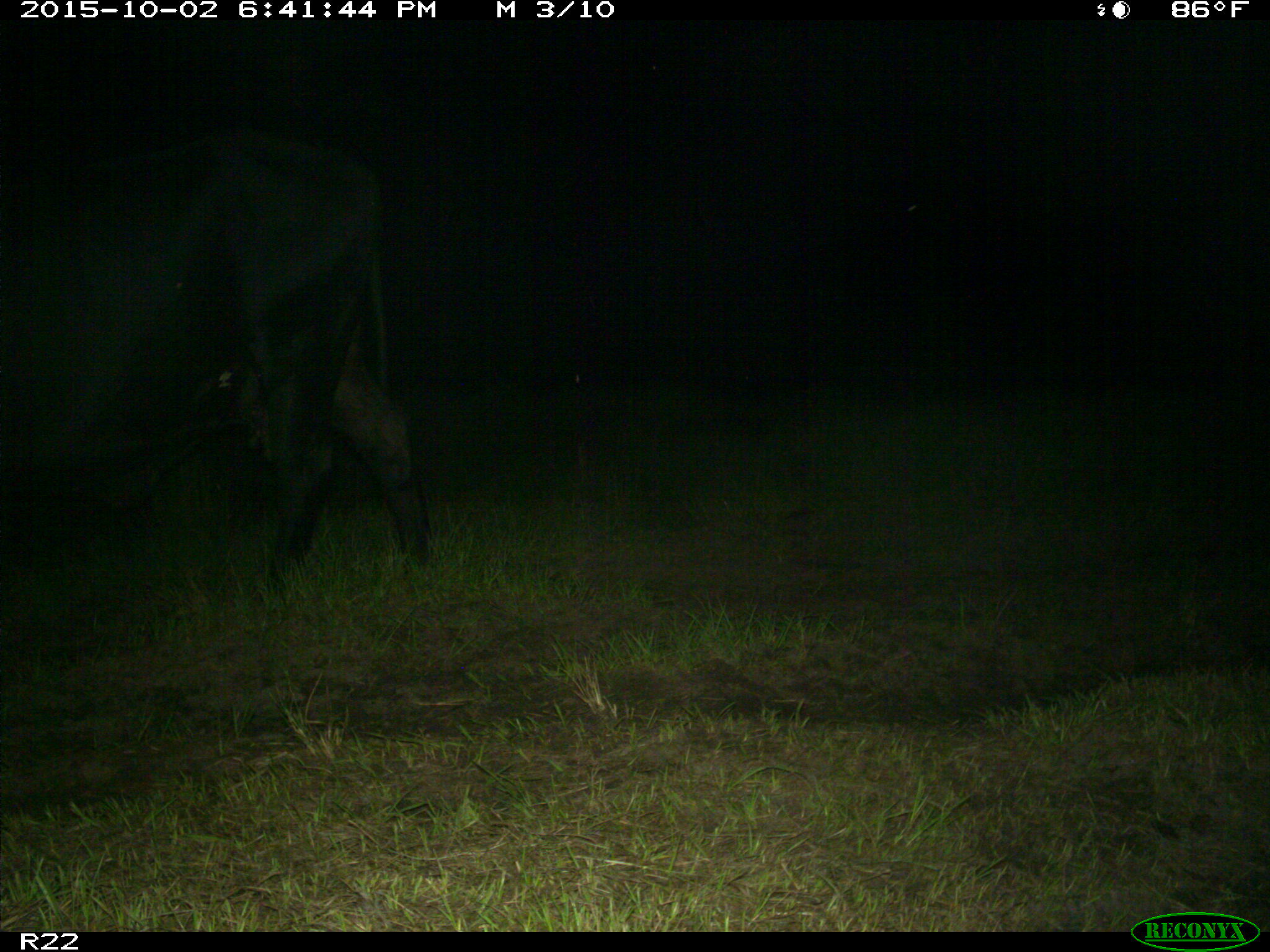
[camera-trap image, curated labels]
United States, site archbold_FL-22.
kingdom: Animalia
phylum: Chordata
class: Mammalia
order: Artiodactyla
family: Bovidae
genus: Bos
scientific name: Bos taurus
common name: domestic cow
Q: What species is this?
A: Bos taurus (domestic cow).